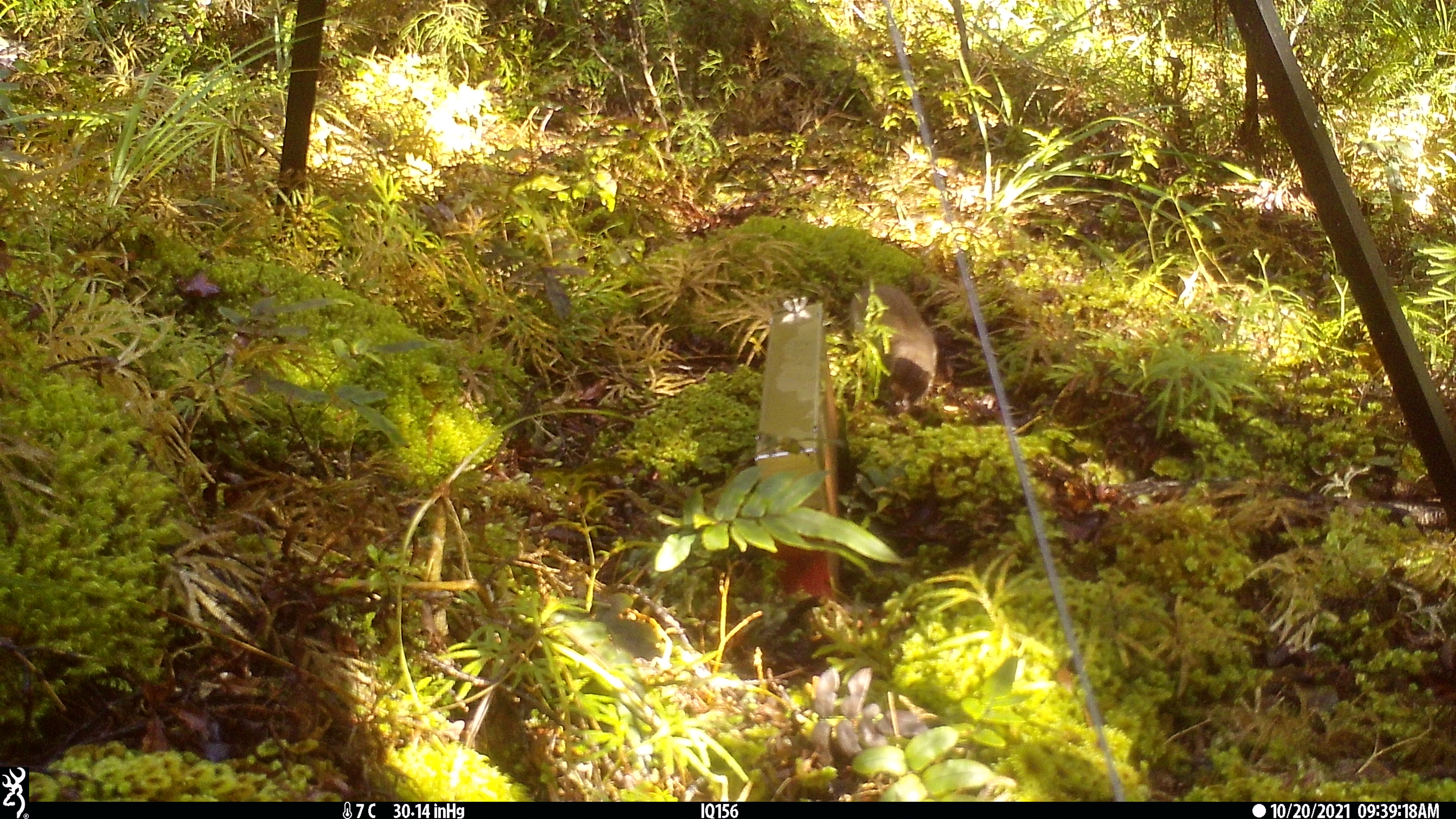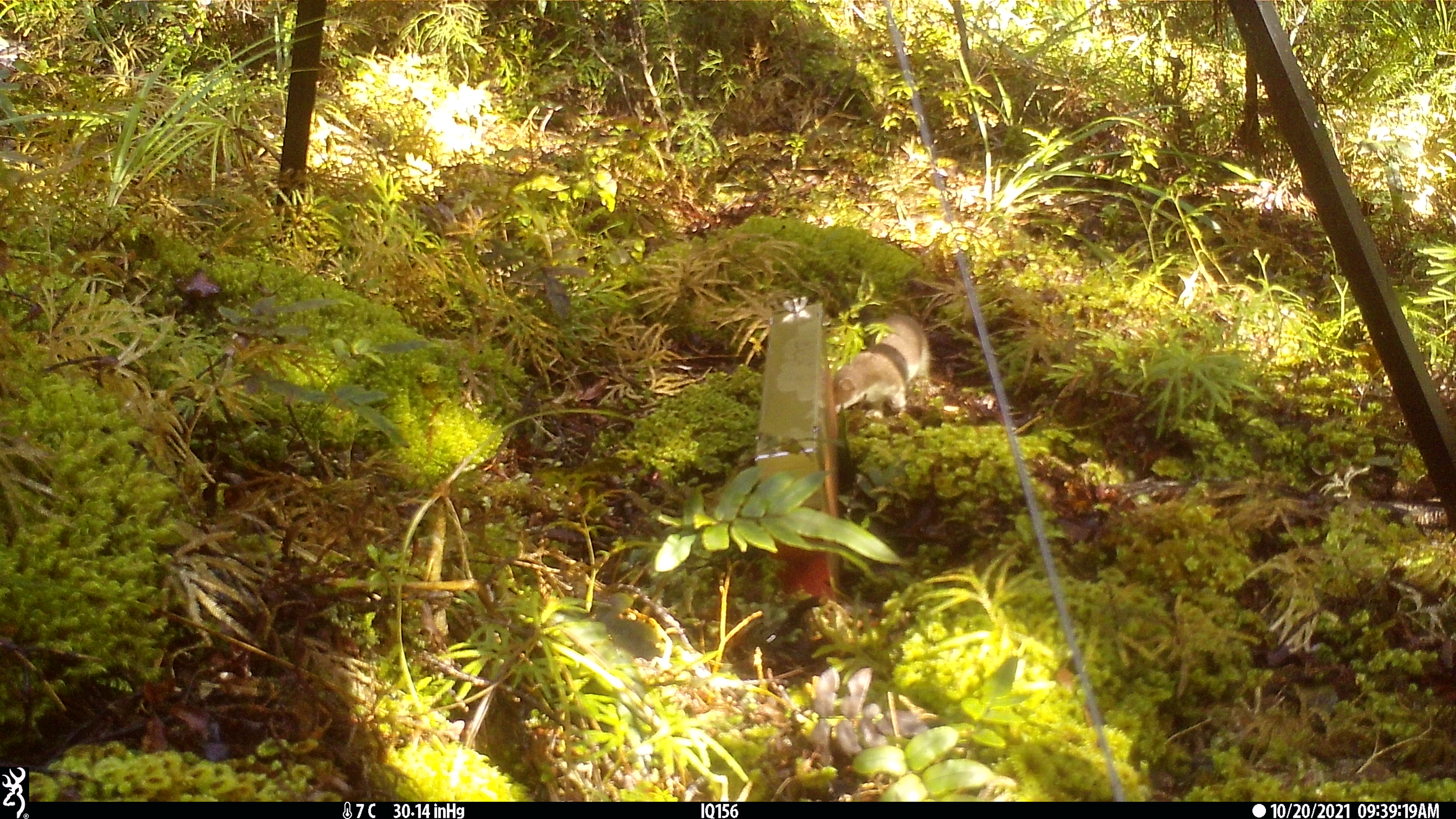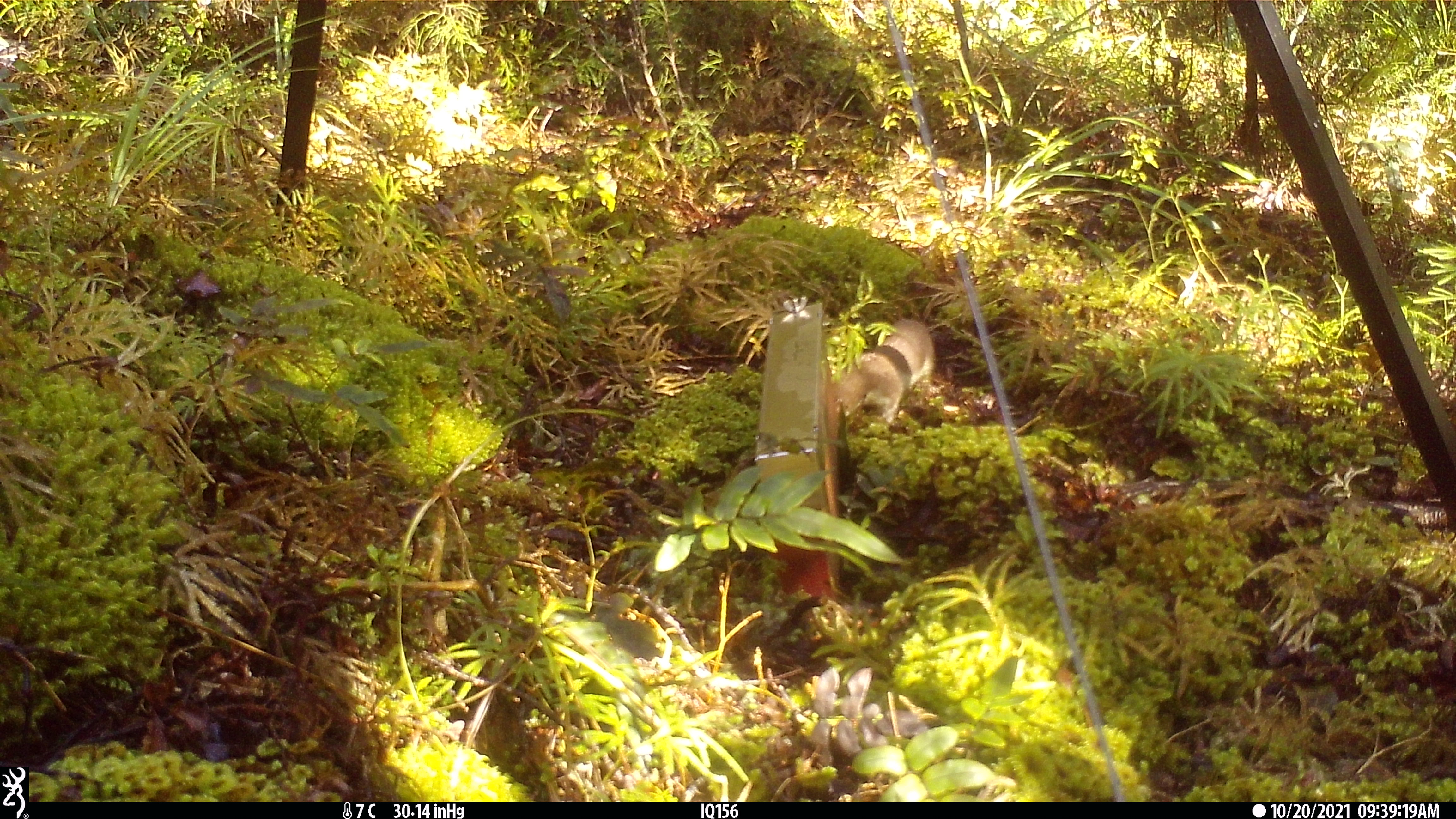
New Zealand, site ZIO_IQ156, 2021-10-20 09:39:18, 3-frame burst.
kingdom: Animalia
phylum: Chordata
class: Mammalia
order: Carnivora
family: Mustelidae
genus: Mustela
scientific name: Mustela erminea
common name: stoat